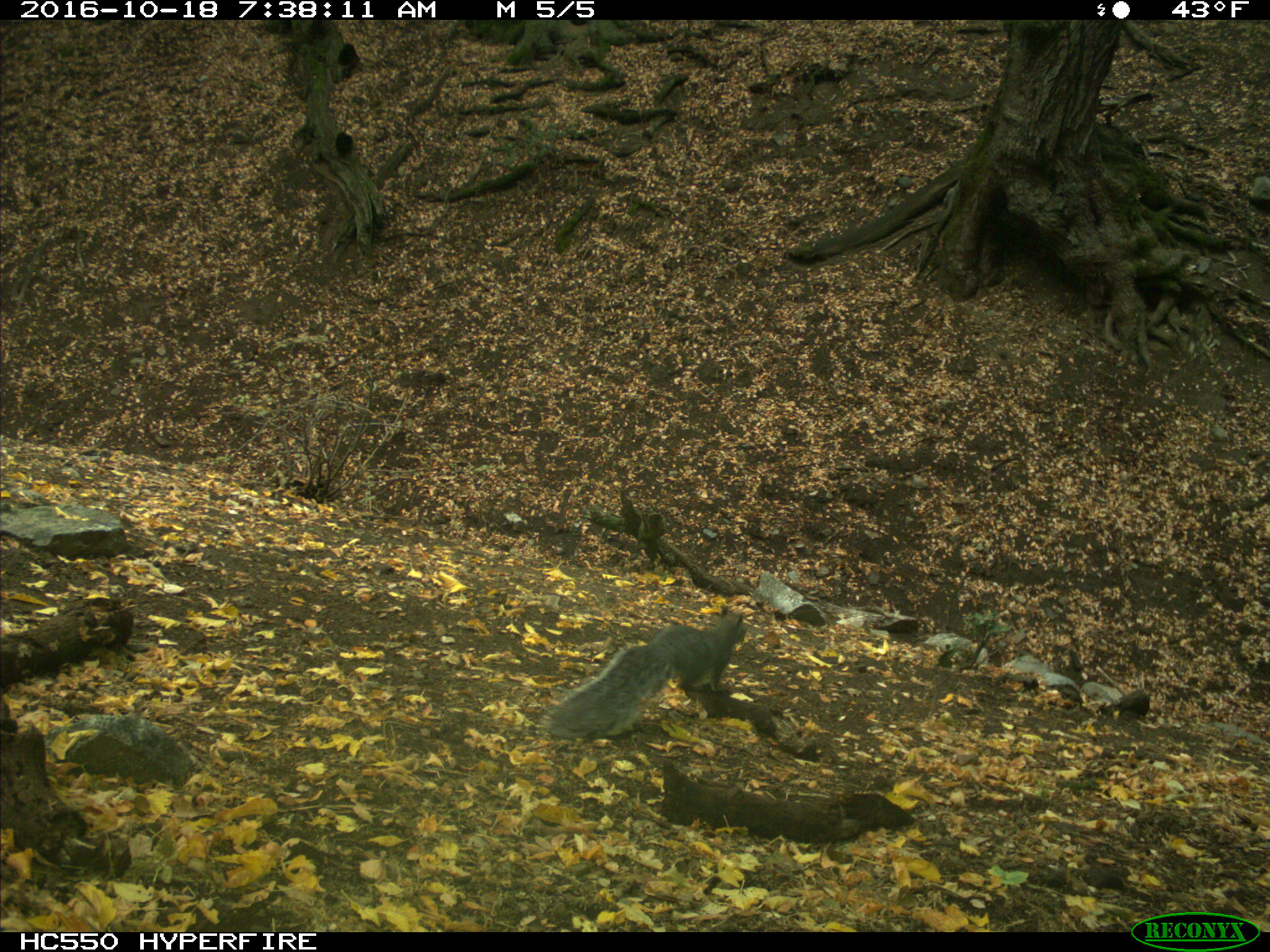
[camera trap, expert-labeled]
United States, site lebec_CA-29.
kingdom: Animalia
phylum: Chordata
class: Mammalia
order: Rodentia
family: Sciuridae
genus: Sciurus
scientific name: Sciurus carolinensis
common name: eastern gray squirrel